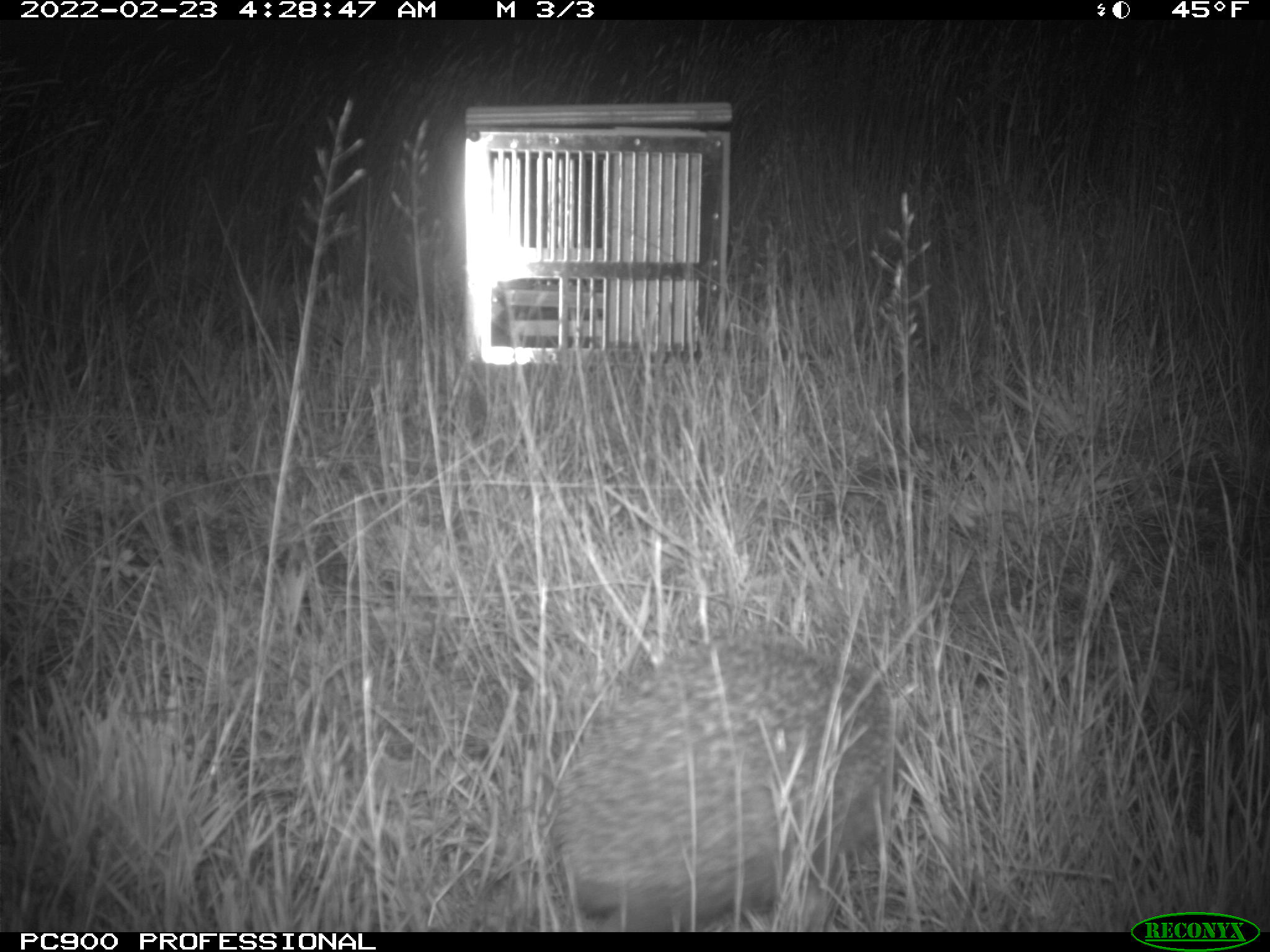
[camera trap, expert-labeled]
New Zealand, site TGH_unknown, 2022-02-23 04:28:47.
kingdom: Animalia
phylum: Chordata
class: Mammalia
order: Eulipotyphla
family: Erinaceidae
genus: Erinaceus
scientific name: Erinaceus europaeus europaeus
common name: european hedgehog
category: hedgehog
Hedgehog (european hedgehog) (Erinaceus europaeus europaeus).